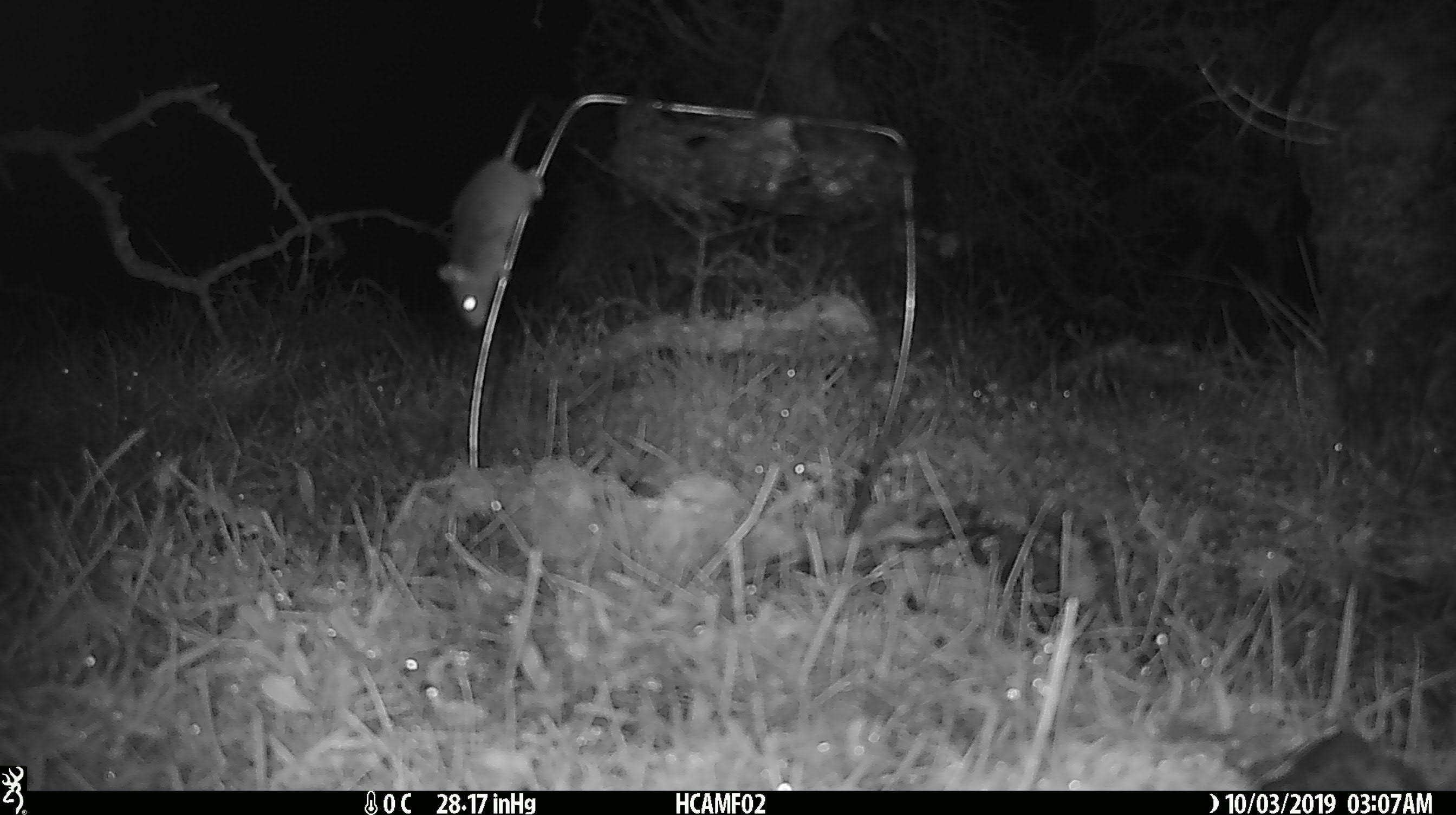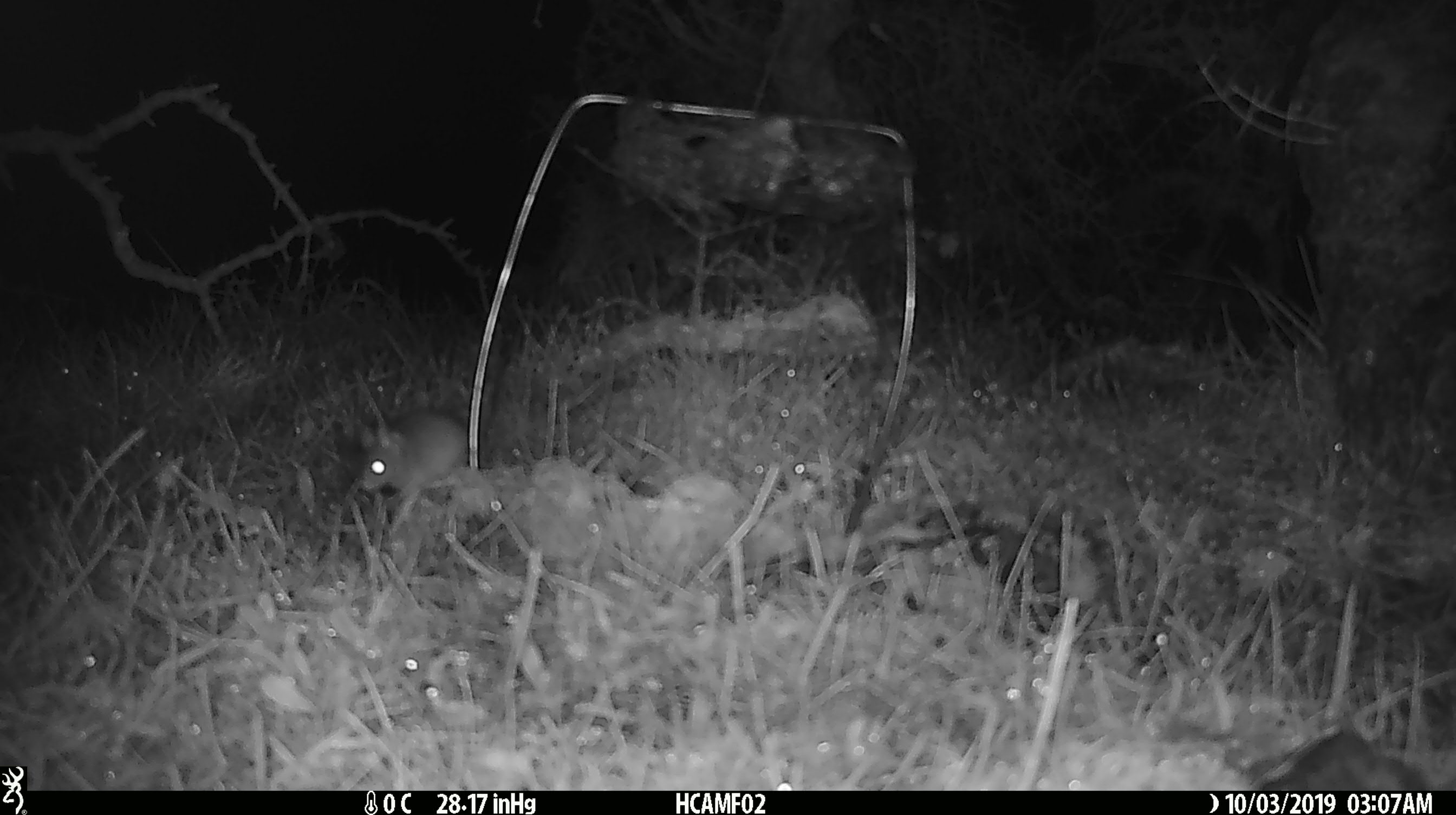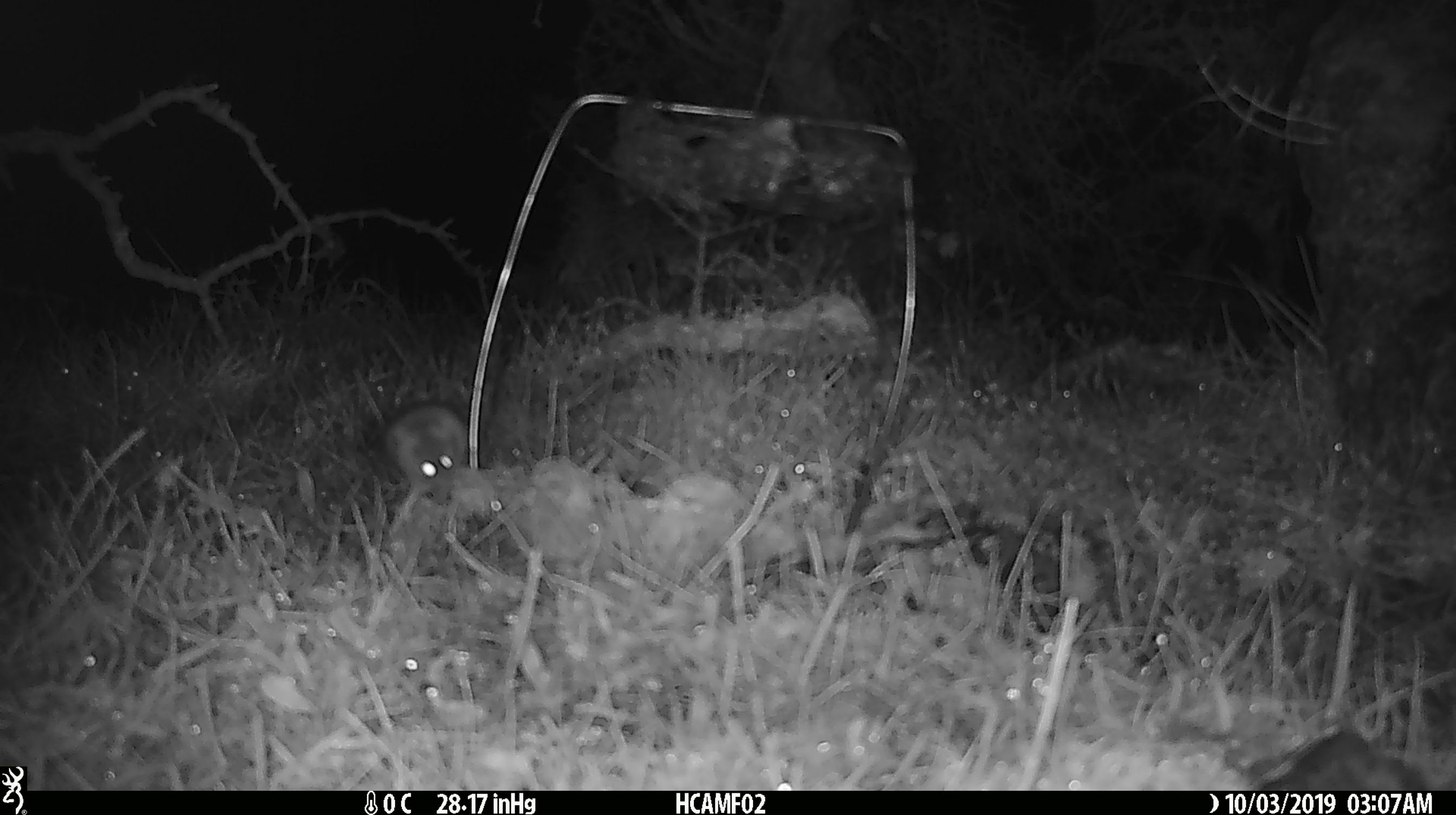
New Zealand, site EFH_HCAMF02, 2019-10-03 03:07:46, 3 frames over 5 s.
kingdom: Animalia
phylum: Chordata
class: Mammalia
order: Rodentia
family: Muridae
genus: Mus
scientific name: Mus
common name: mouse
Mouse (Mus).